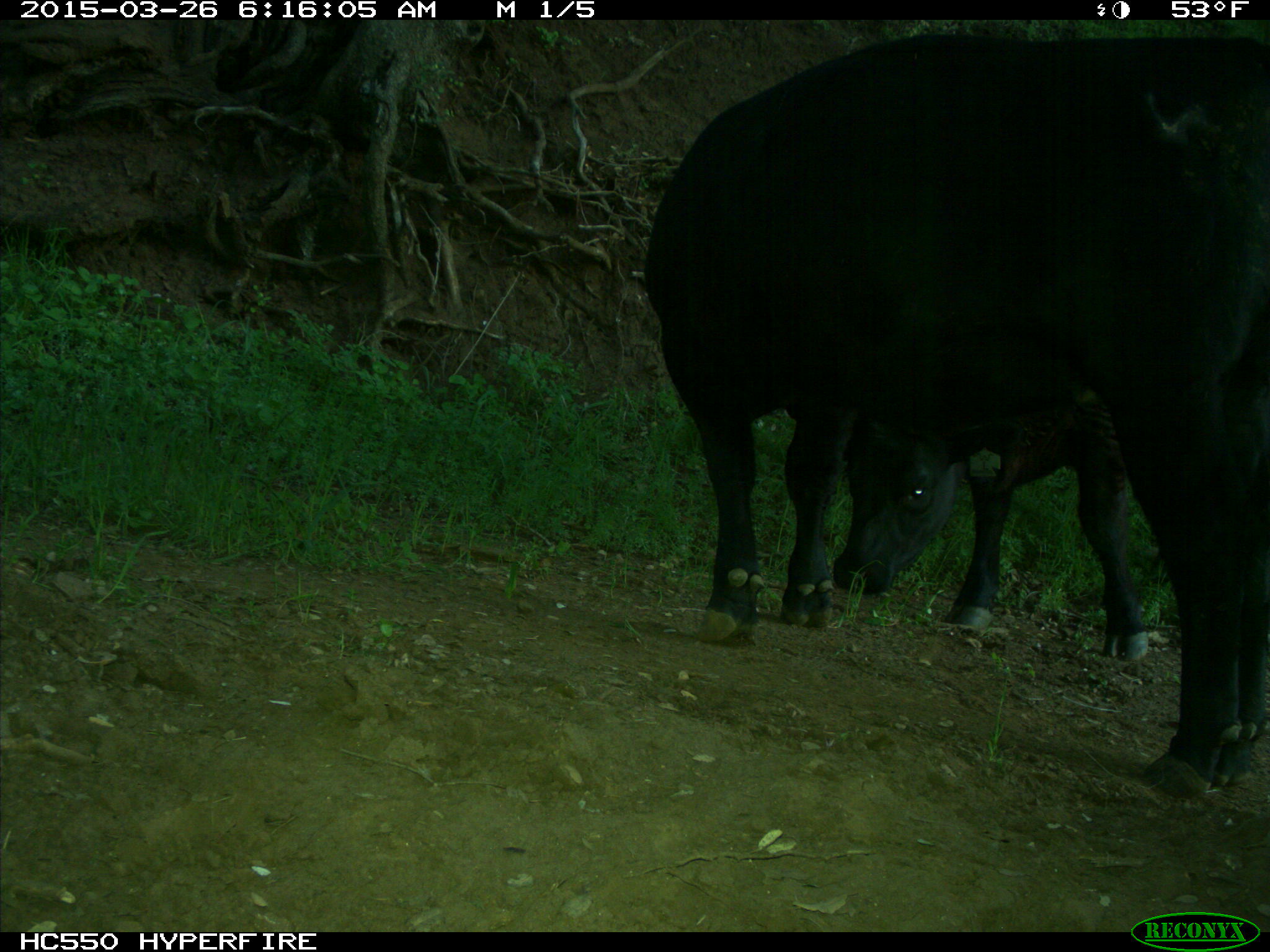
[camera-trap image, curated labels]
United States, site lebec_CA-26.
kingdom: Animalia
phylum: Chordata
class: Mammalia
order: Artiodactyla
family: Bovidae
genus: Bos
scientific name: Bos taurus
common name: domestic cow